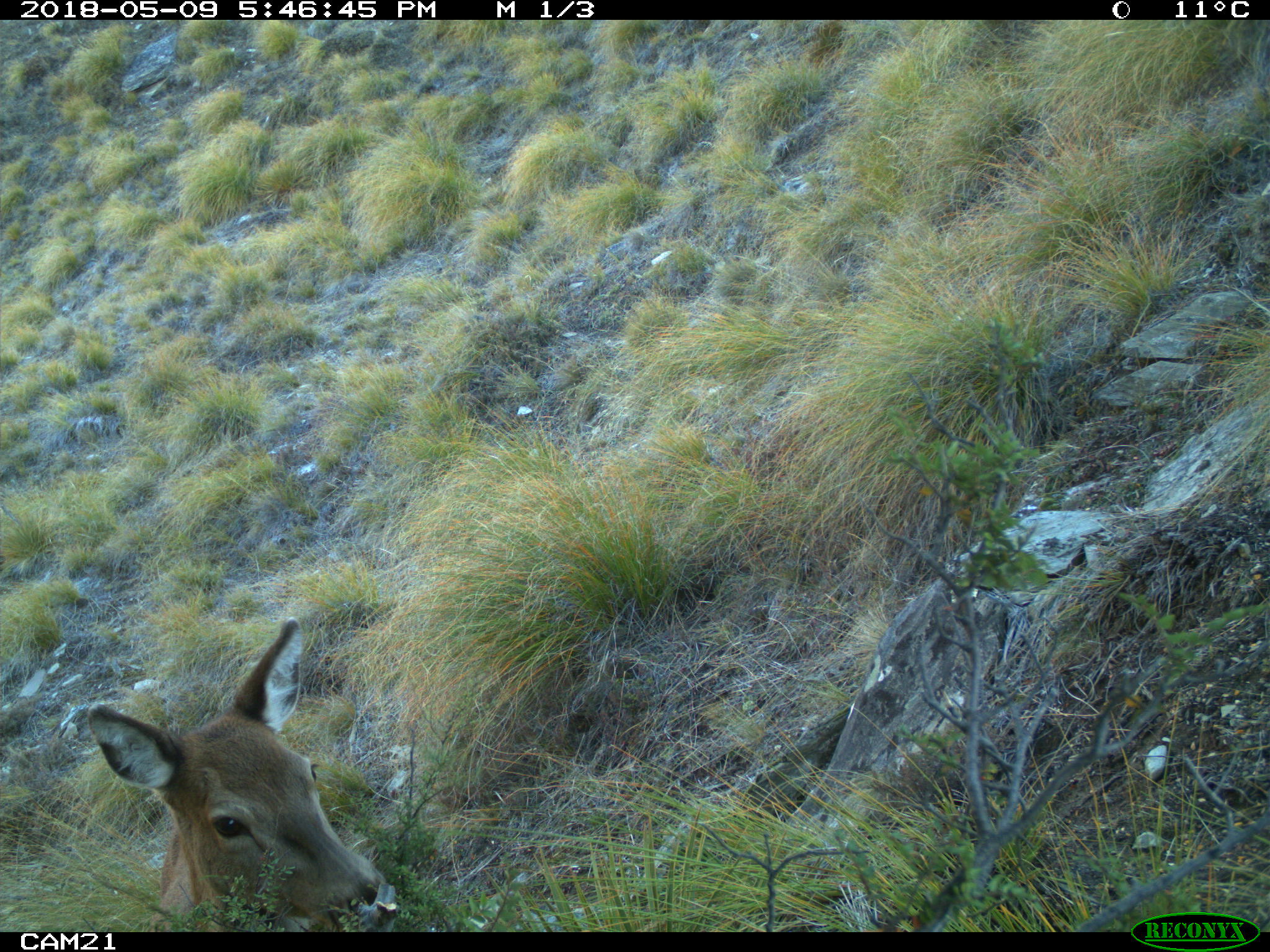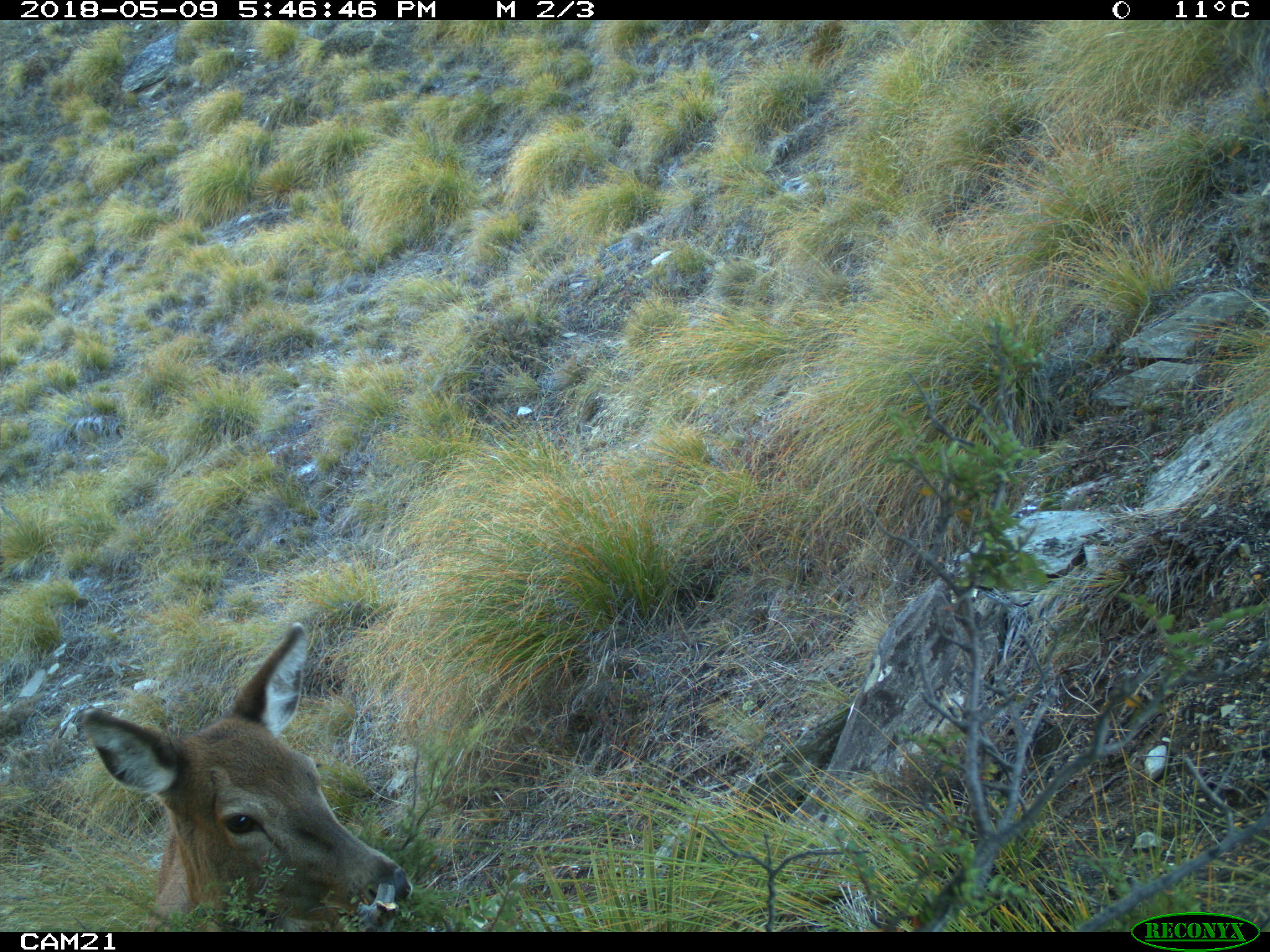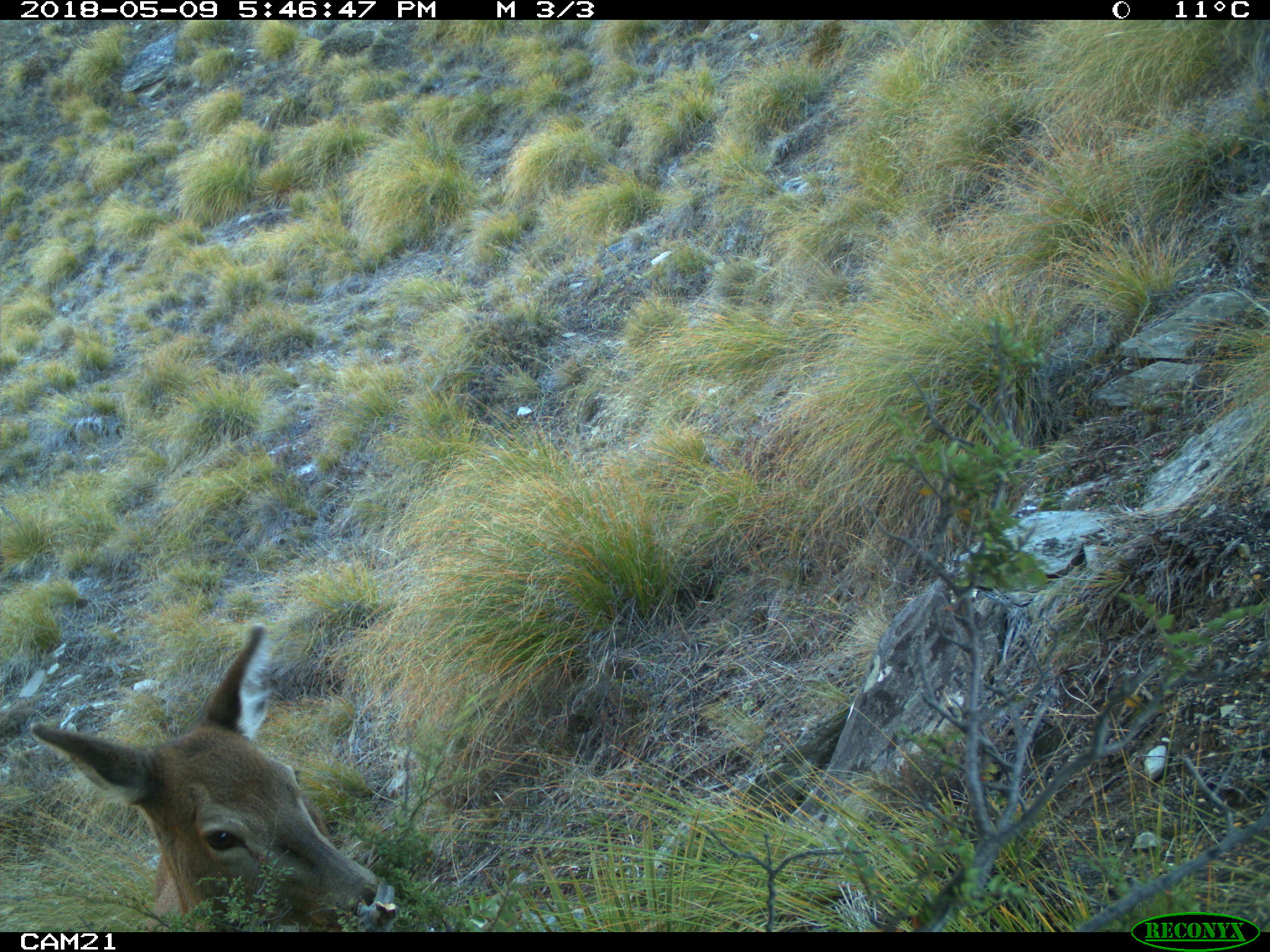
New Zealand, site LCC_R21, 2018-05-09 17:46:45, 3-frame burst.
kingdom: Animalia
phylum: Chordata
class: Mammalia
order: Artiodactyla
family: Cervidae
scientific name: Cervidae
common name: deer